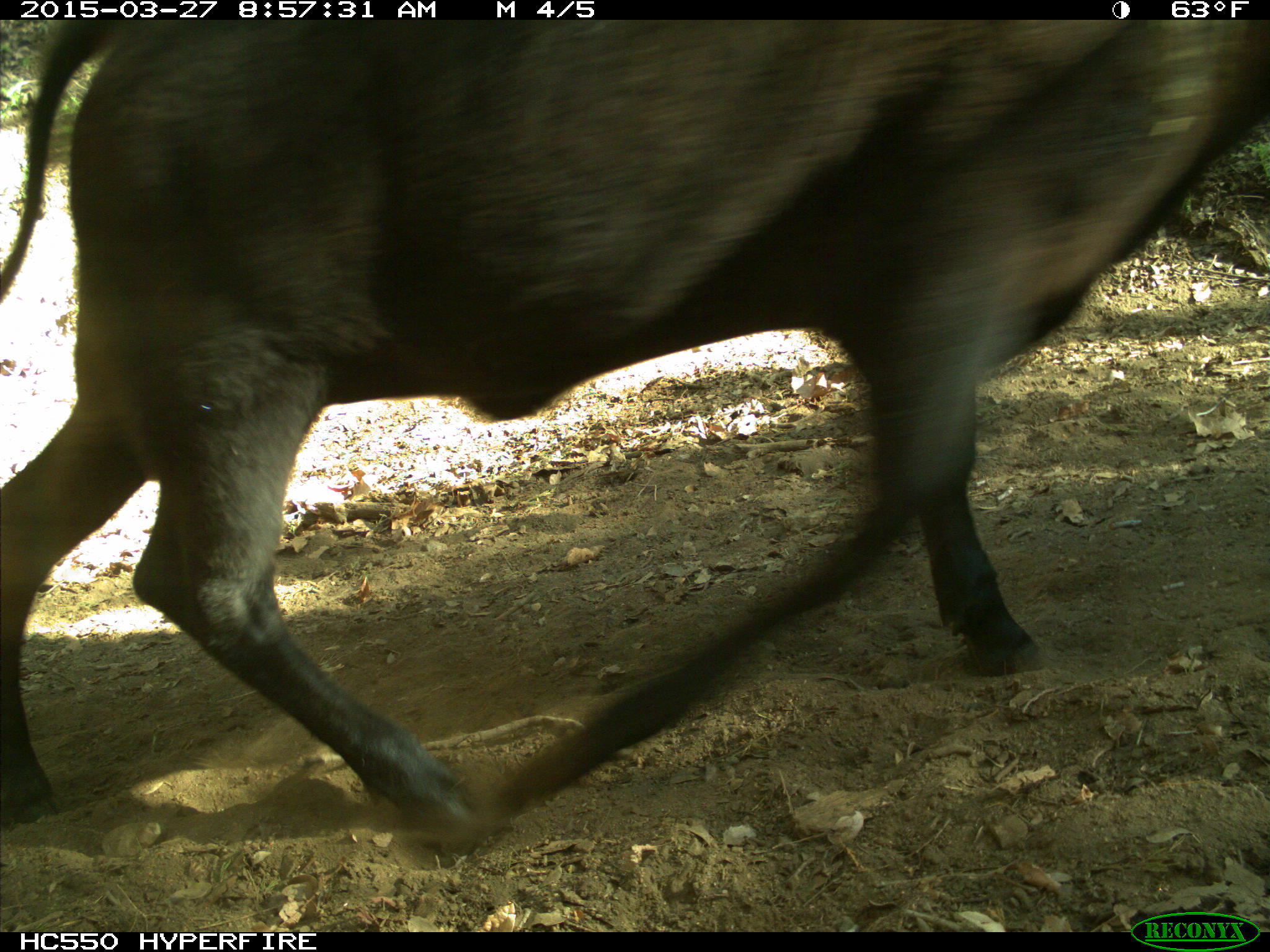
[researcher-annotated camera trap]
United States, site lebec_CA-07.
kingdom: Animalia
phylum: Chordata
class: Mammalia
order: Artiodactyla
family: Bovidae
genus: Bos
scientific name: Bos taurus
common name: domestic cow